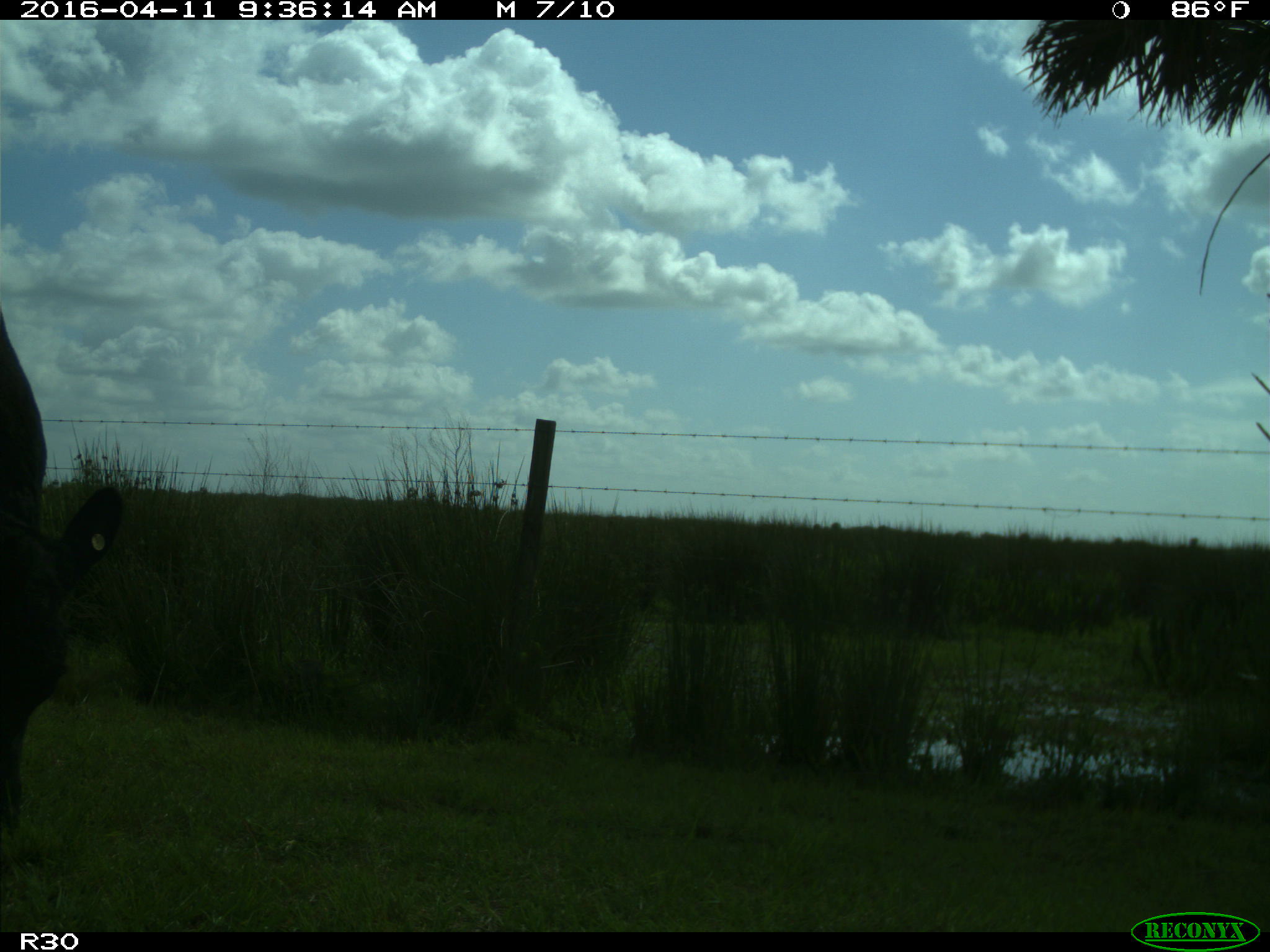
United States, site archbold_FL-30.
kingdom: Animalia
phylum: Chordata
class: Mammalia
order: Artiodactyla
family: Bovidae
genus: Bos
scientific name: Bos taurus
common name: domestic cow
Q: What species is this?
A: Bos taurus (domestic cow).